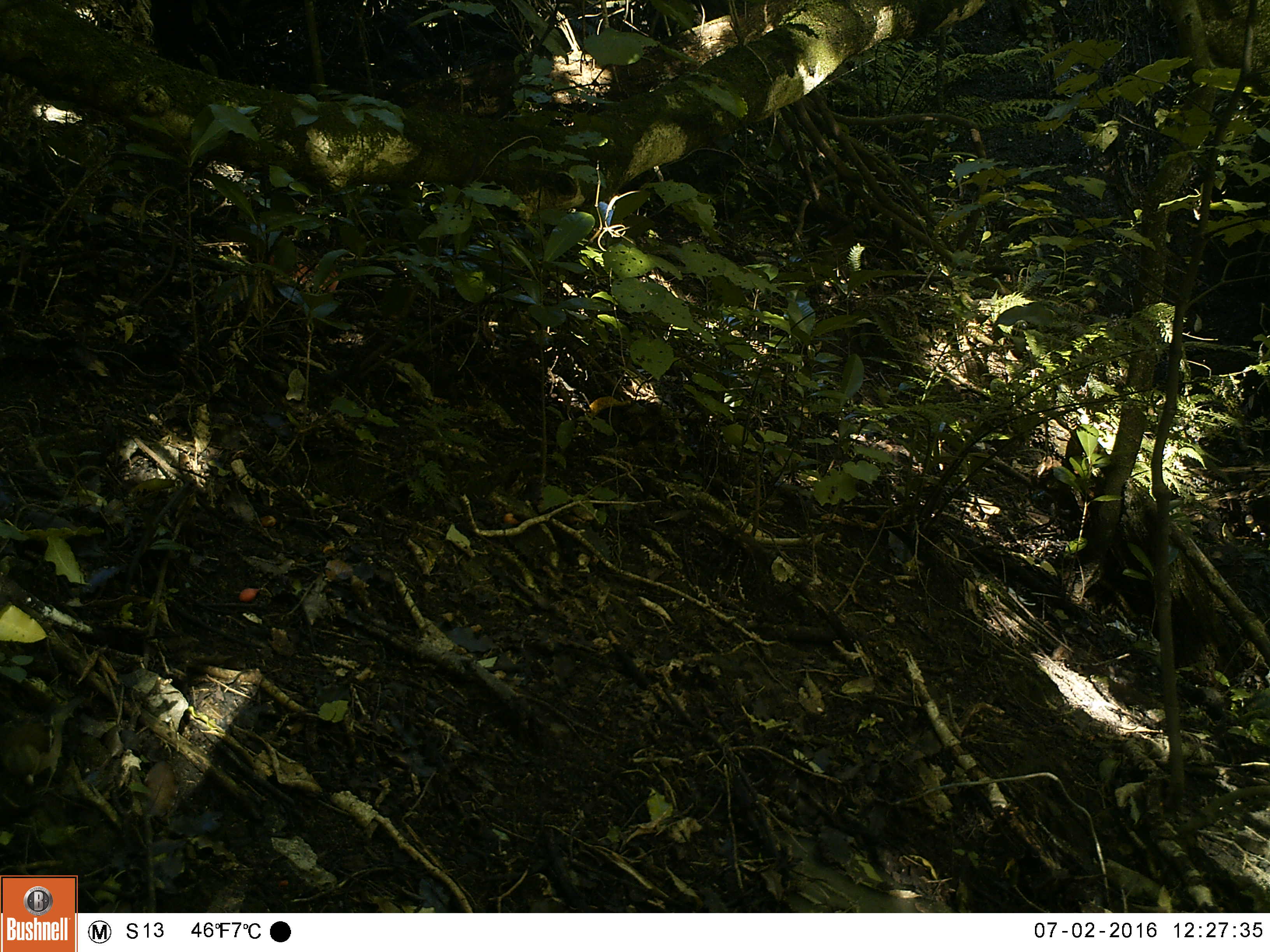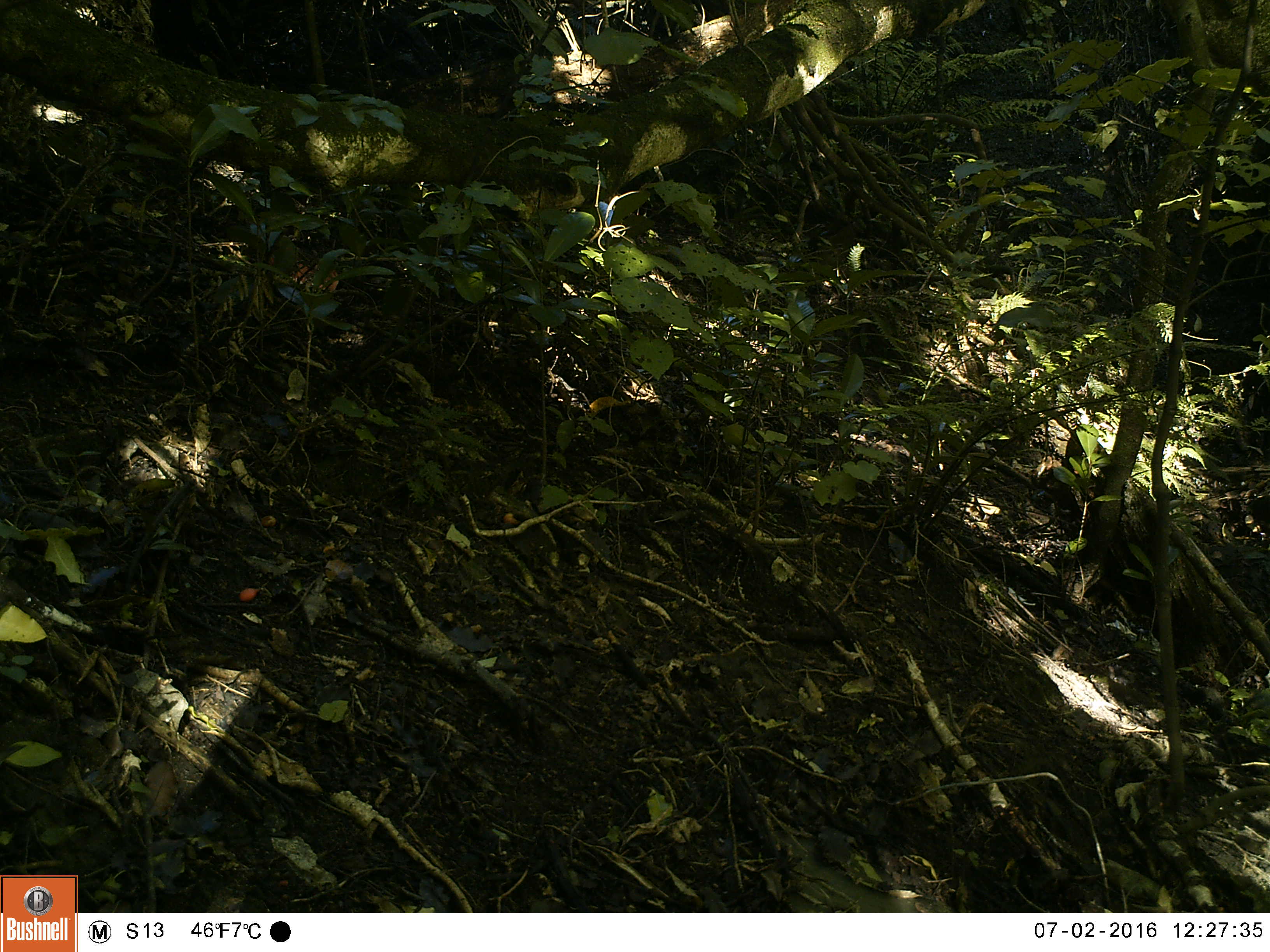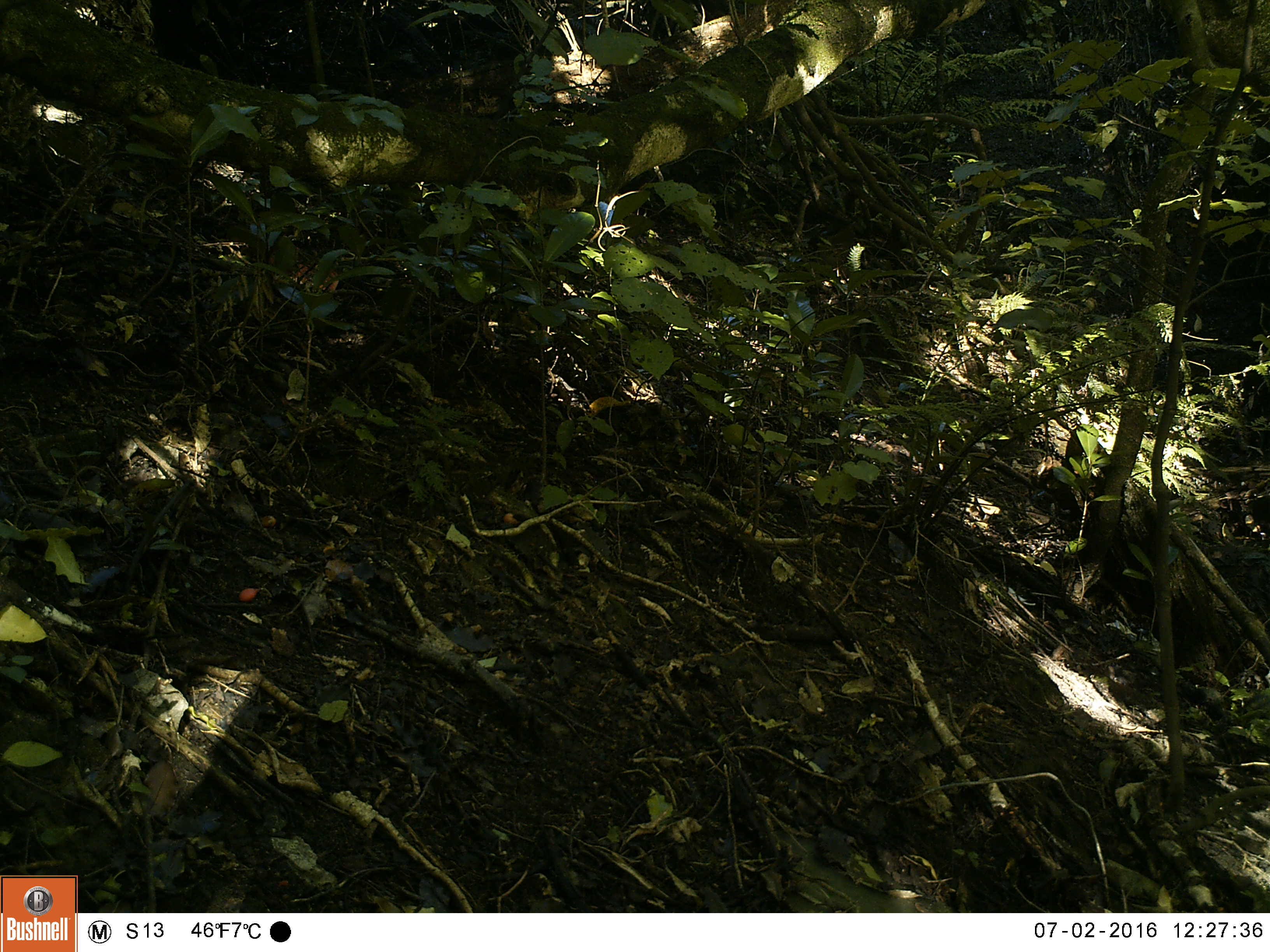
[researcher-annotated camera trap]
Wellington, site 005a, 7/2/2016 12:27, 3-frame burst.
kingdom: Animalia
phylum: Chordata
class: Aves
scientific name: Aves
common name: bird